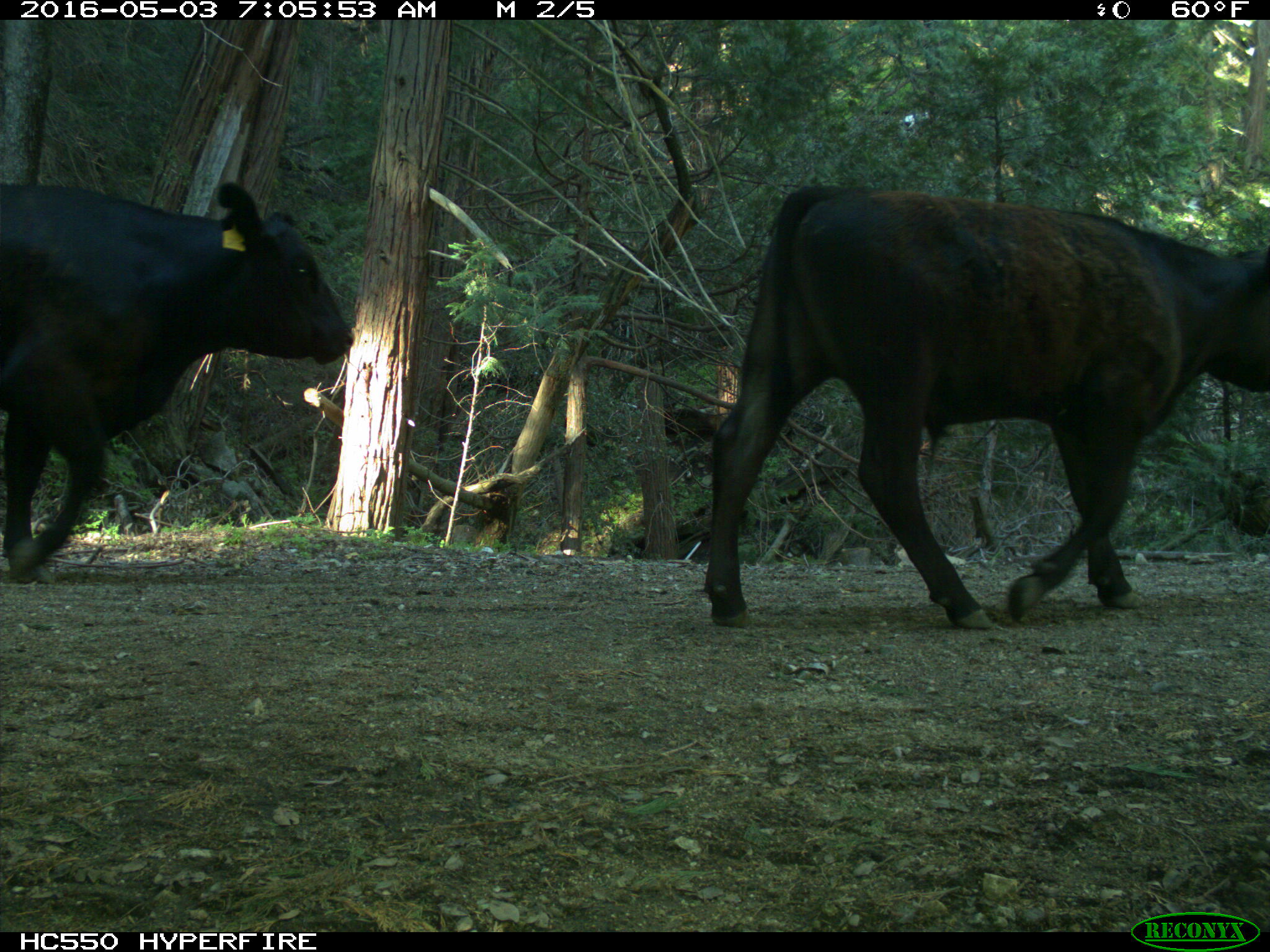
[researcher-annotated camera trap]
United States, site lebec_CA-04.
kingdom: Animalia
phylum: Chordata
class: Mammalia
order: Artiodactyla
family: Bovidae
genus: Bos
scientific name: Bos taurus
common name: domestic cow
Bos taurus (domestic cow).